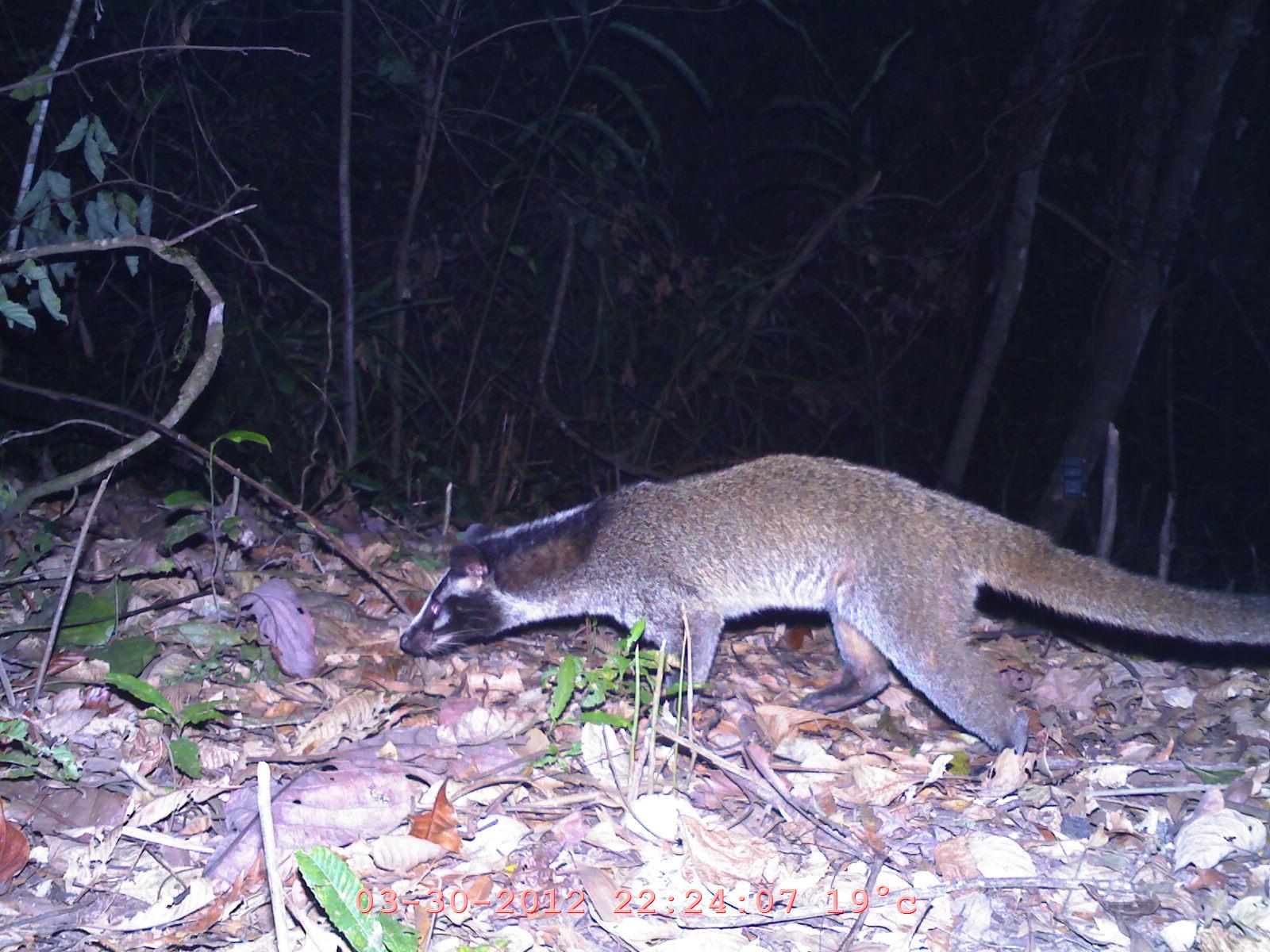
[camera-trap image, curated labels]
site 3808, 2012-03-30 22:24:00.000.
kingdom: Animalia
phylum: Chordata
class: Mammalia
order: Carnivora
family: Viverridae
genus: Paguma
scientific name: Paguma larvata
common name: masked palm civet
Paguma larvata (masked palm civet), count 1.